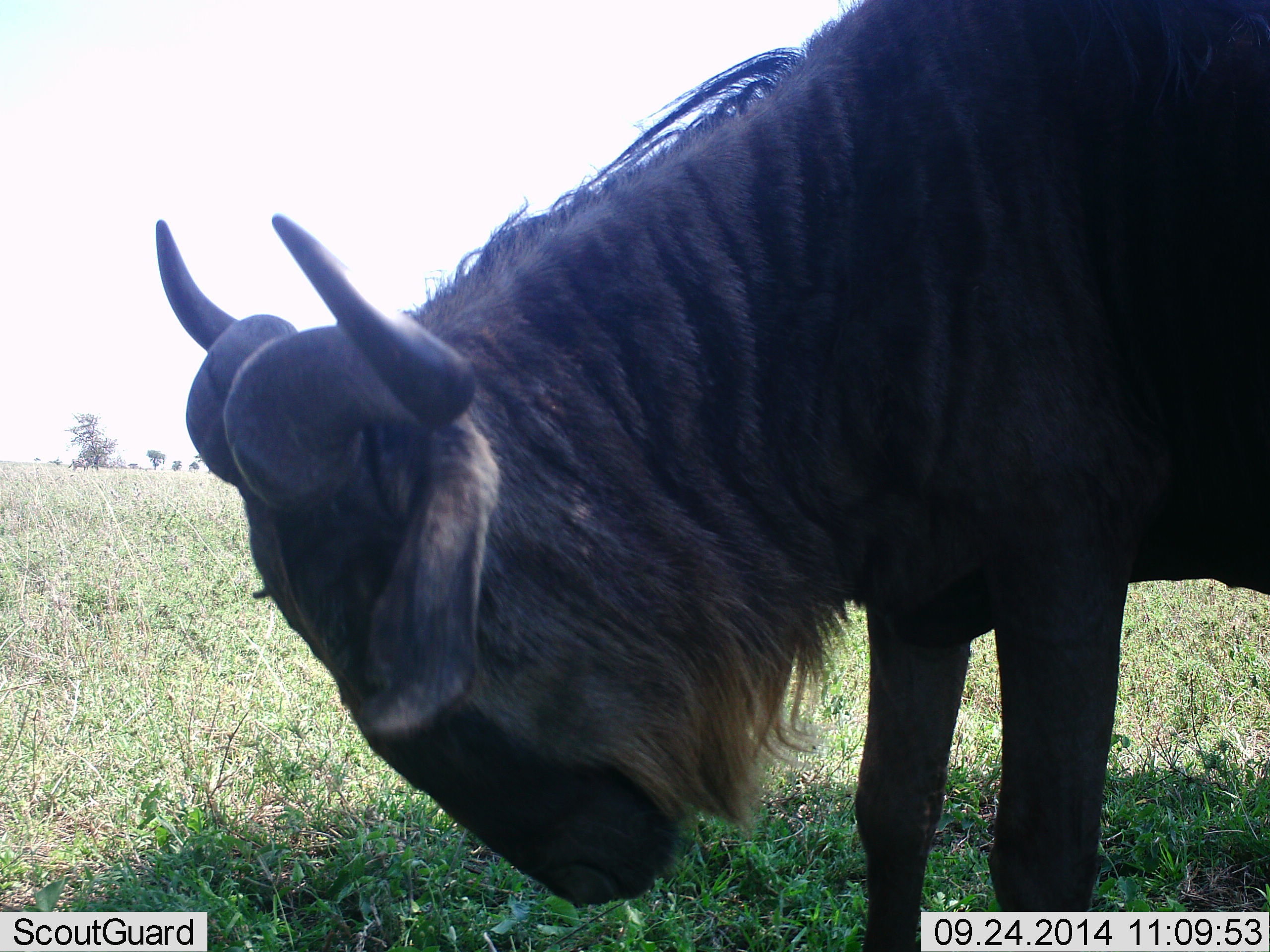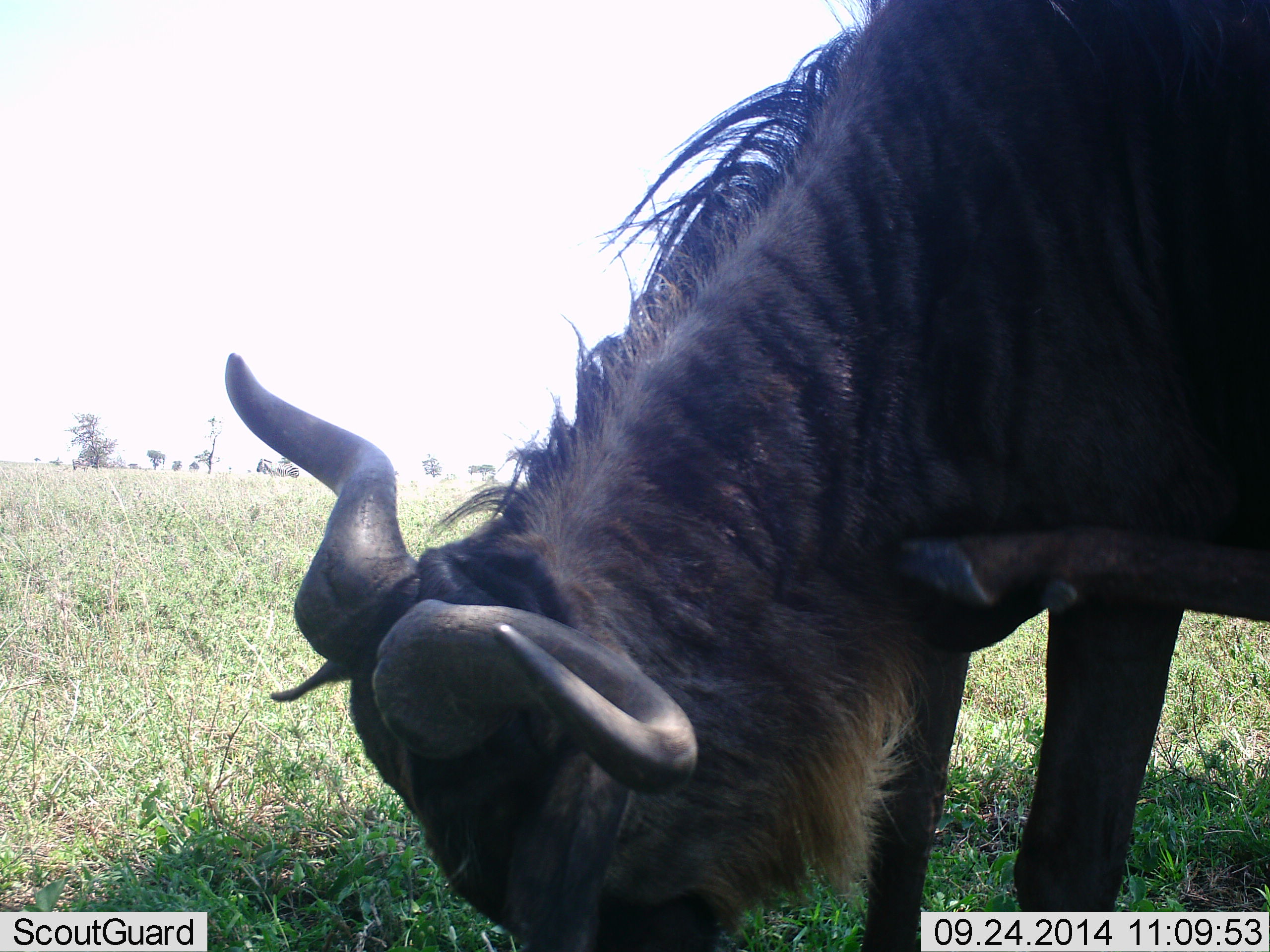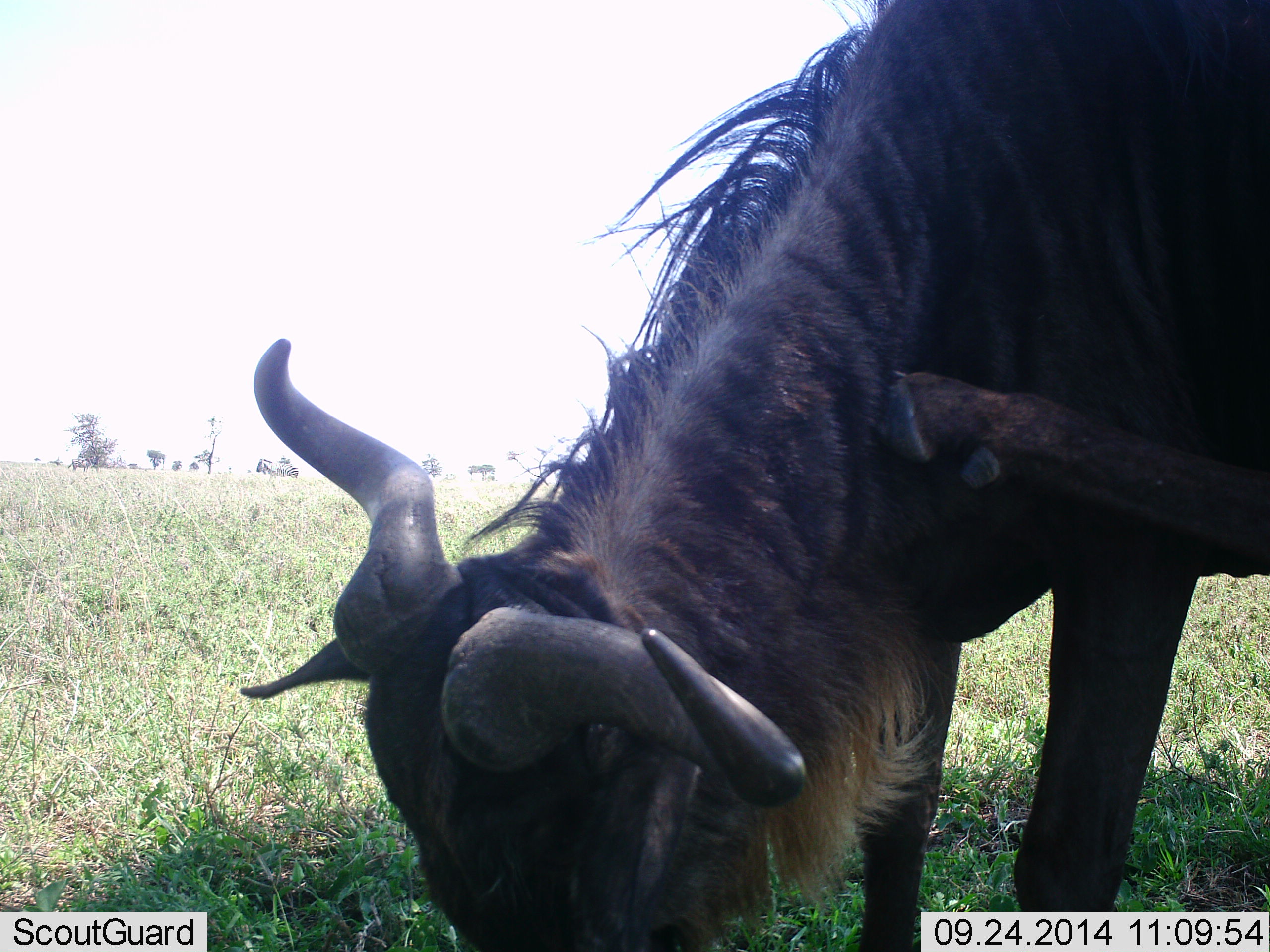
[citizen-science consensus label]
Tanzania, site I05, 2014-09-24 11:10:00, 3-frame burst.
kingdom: Animalia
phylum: Chordata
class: Mammalia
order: Artiodactyla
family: Bovidae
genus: Connochaetes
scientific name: Connochaetes taurinus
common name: blue wildebeest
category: wildebeest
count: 1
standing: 30%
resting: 0%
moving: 0%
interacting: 10%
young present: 0%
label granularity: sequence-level